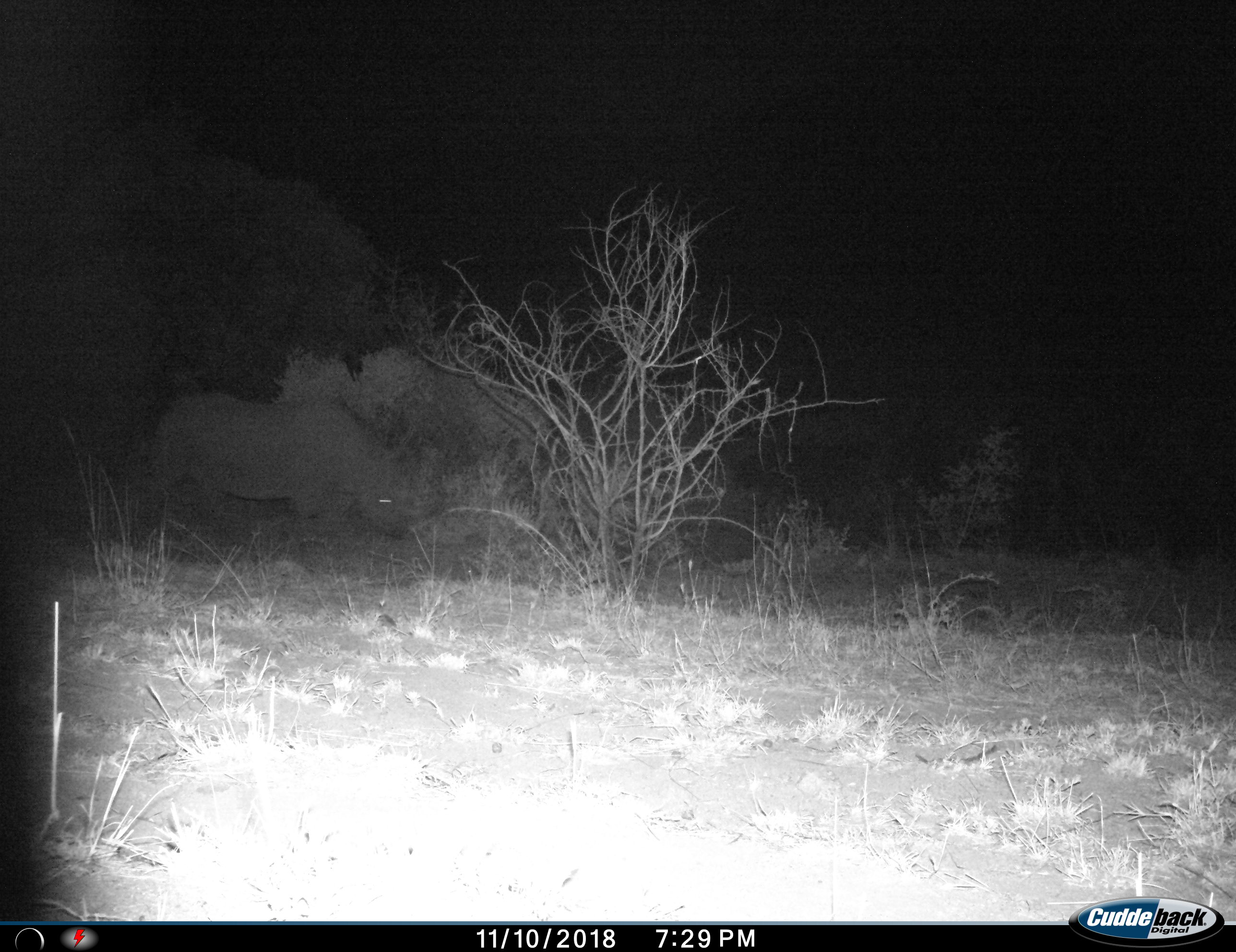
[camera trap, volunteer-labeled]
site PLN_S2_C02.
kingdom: Animalia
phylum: Chordata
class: Mammalia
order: Perissodactyla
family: Rhinocerotidae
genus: Ceratotherium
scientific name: Ceratotherium simum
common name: white rhinoceros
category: rhinoceroswhite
Rhinoceroswhite (white rhinoceros) (Ceratotherium simum), count 1. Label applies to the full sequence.